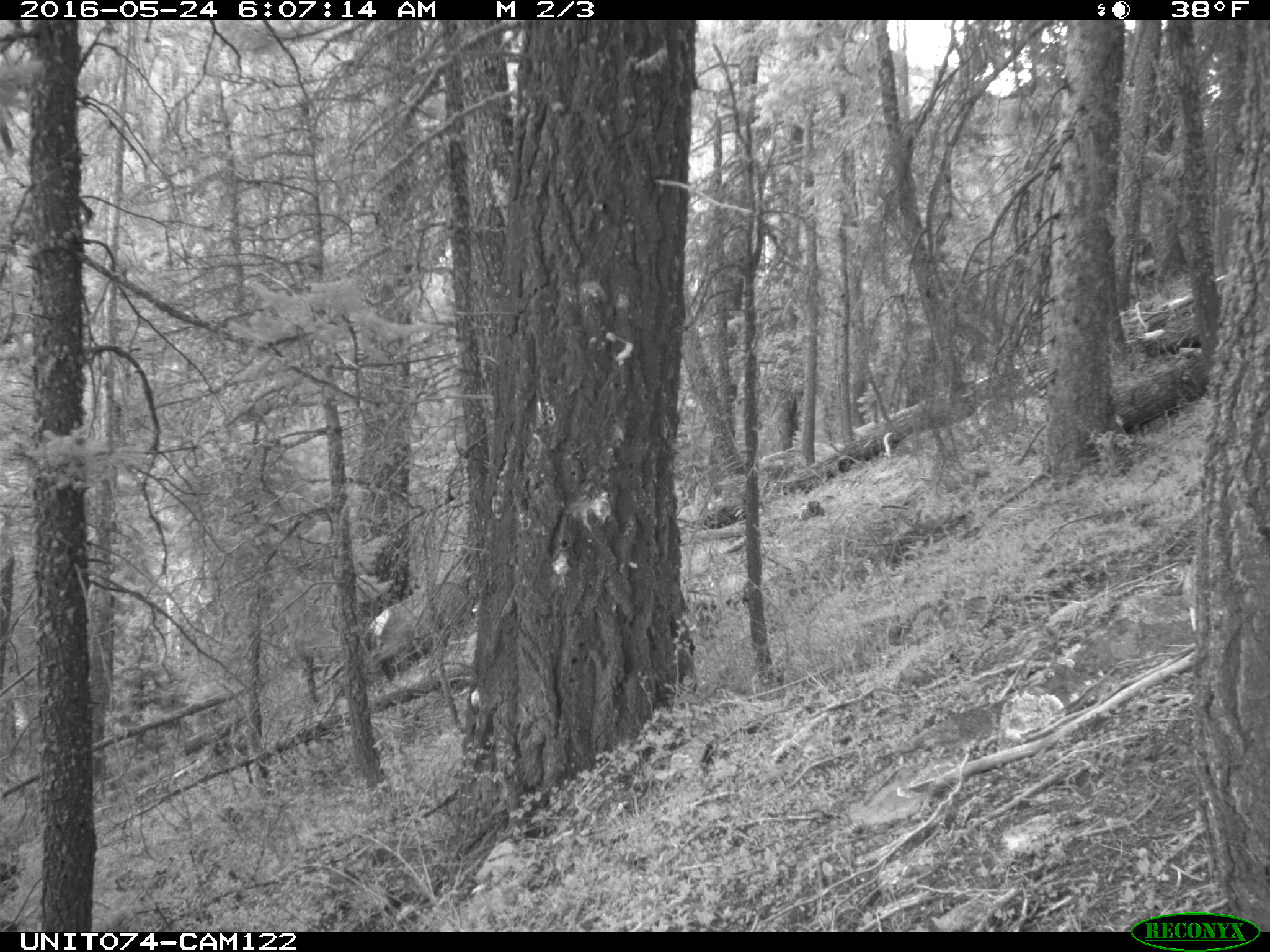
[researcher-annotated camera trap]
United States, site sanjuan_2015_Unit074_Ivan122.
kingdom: Animalia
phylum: Chordata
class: Mammalia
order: Artiodactyla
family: Cervidae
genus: Cervus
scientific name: Cervus elaphus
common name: red deer